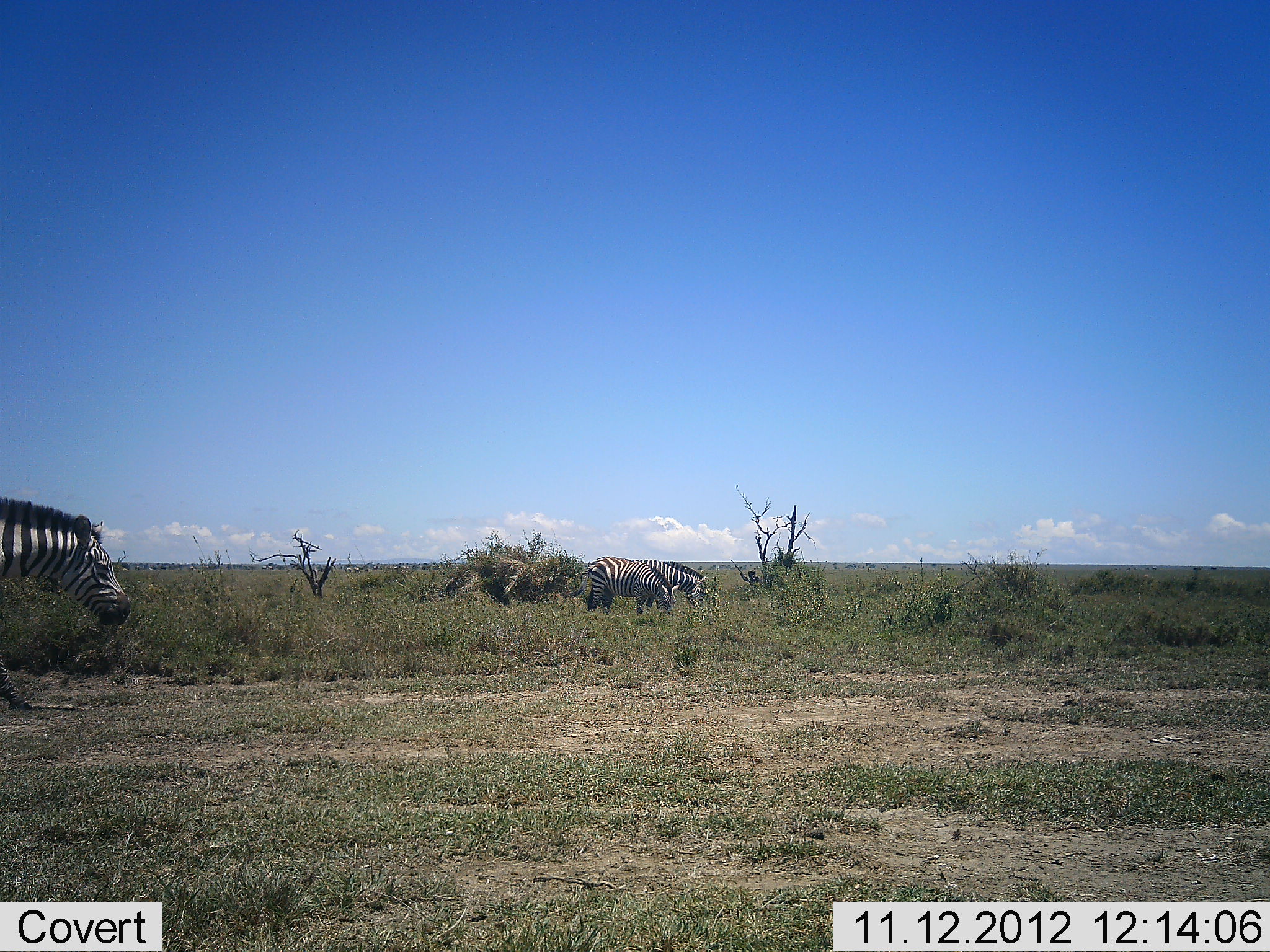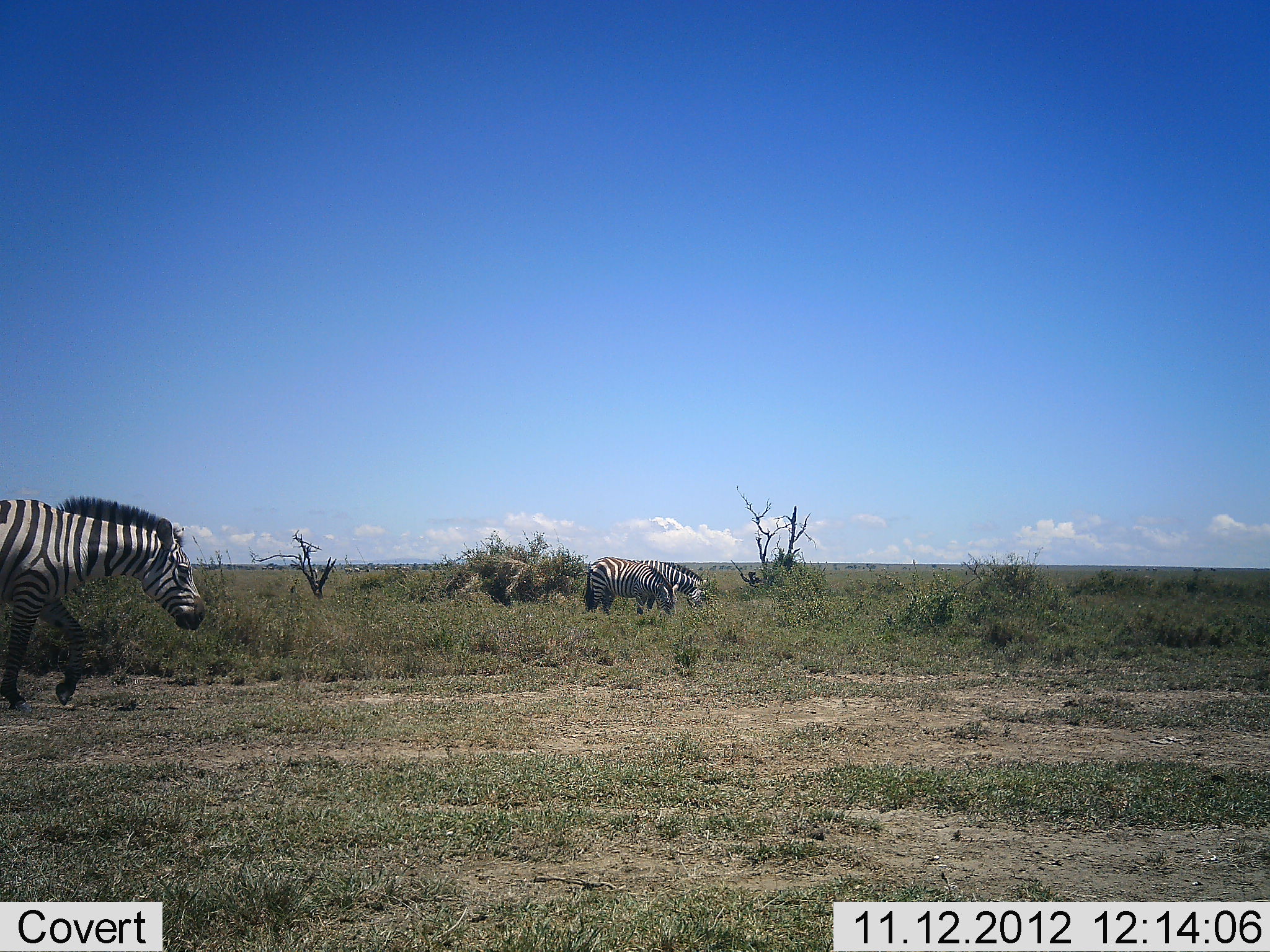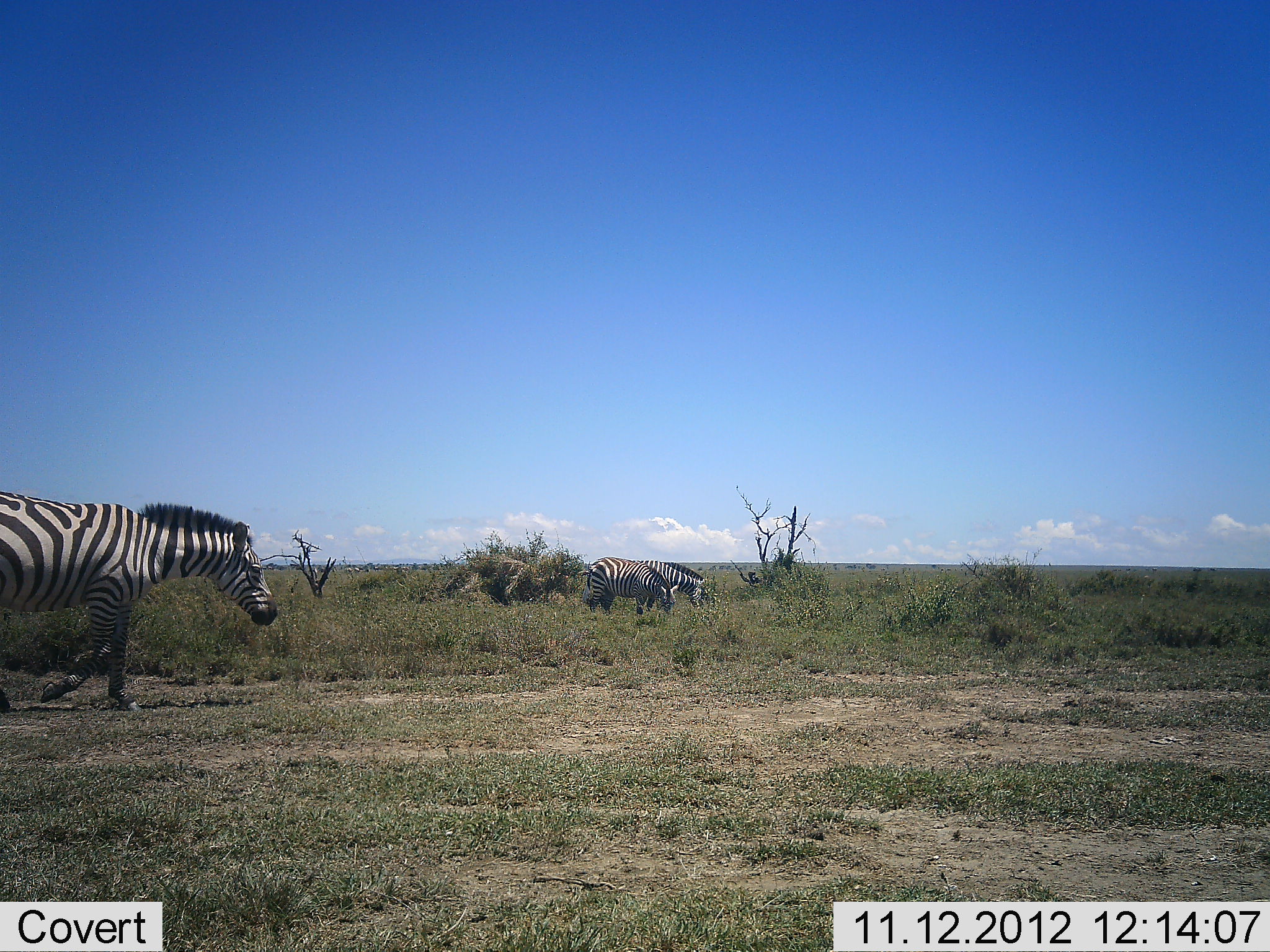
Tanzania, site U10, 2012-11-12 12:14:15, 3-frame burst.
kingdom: Animalia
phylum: Chordata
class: Mammalia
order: Perissodactyla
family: Equidae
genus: Equus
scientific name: Equus quagga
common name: plains zebra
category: zebra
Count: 3.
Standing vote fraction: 30%.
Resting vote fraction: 0%.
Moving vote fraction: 100%.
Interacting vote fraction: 0%.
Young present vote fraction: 0%.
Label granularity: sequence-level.